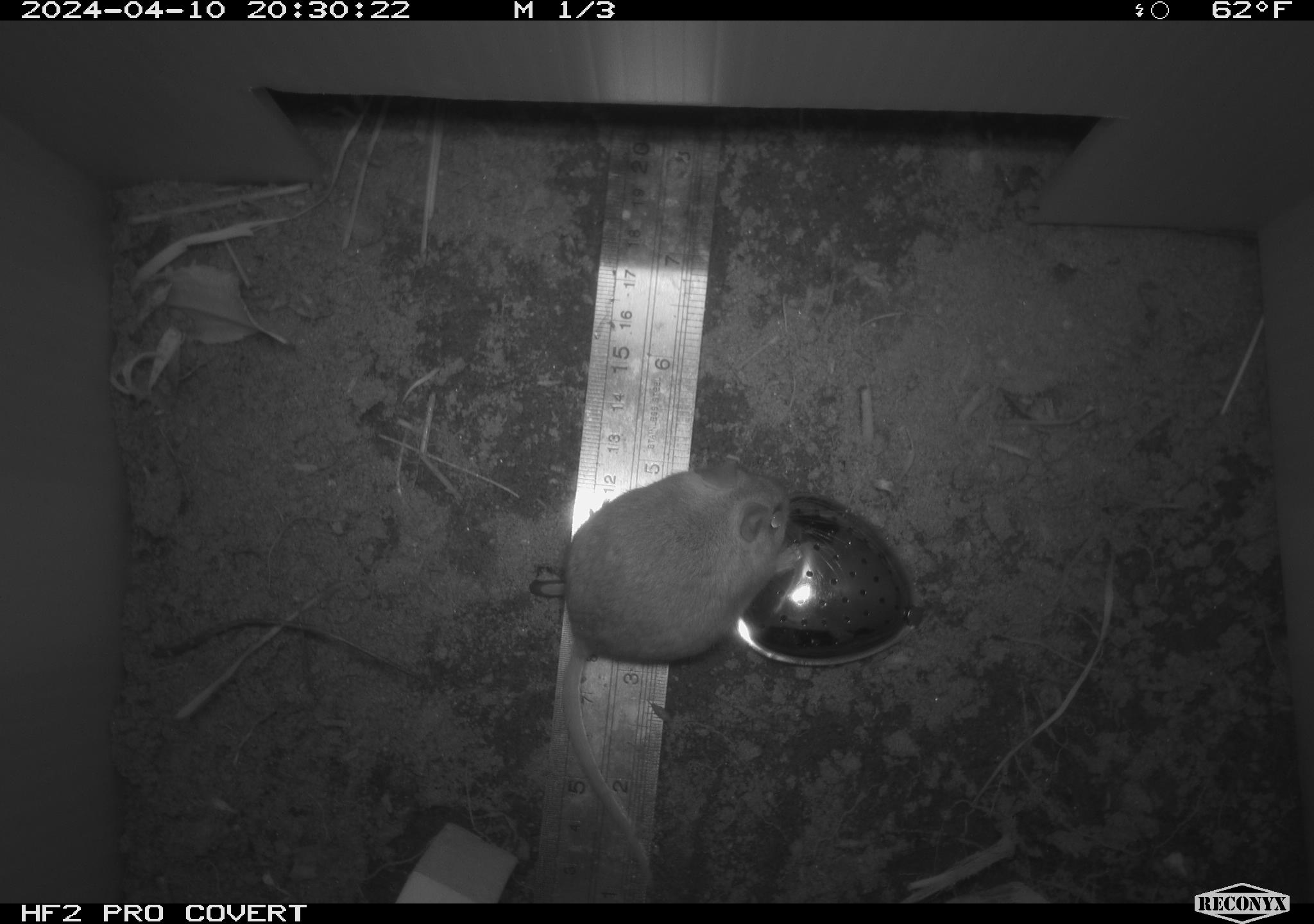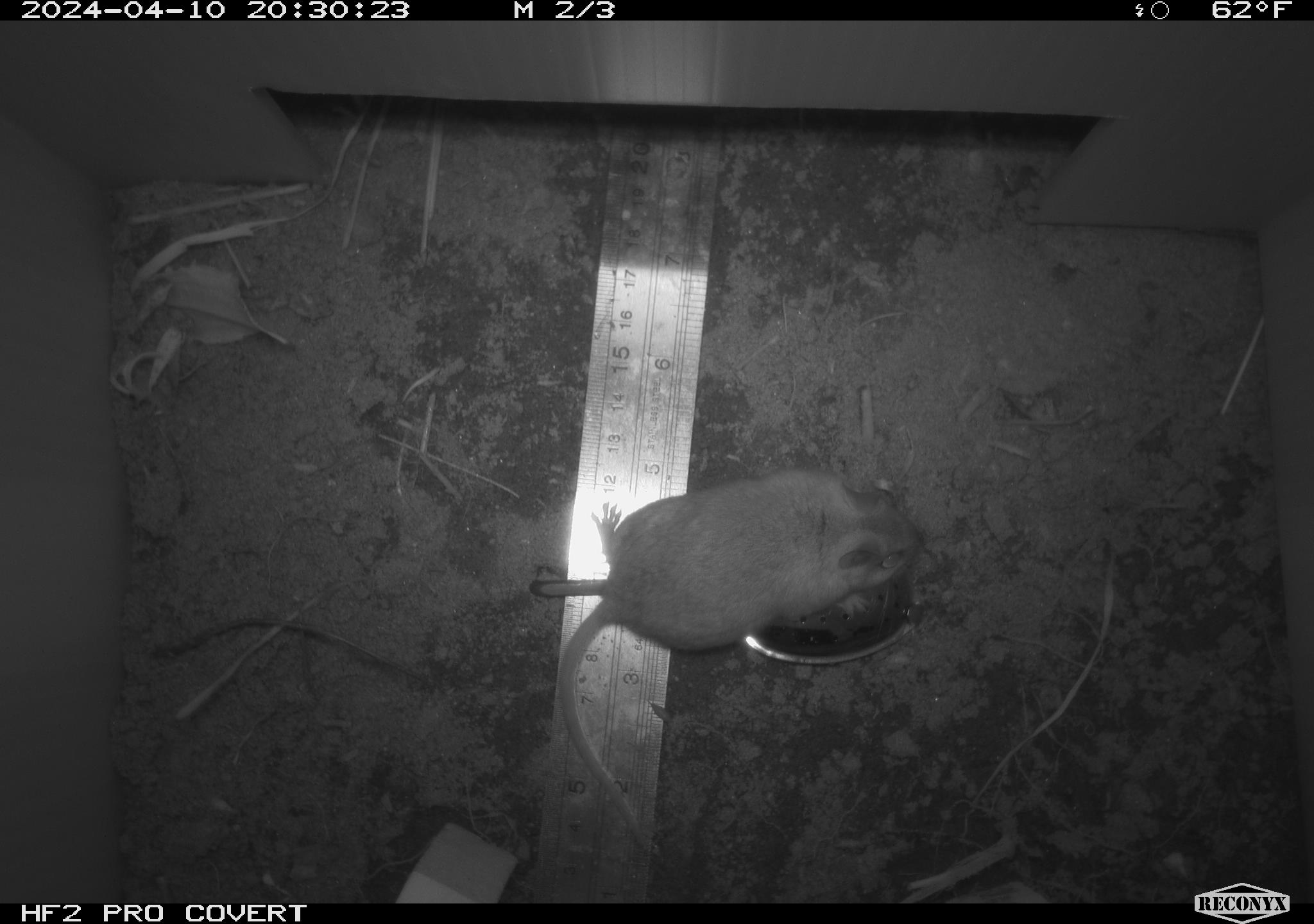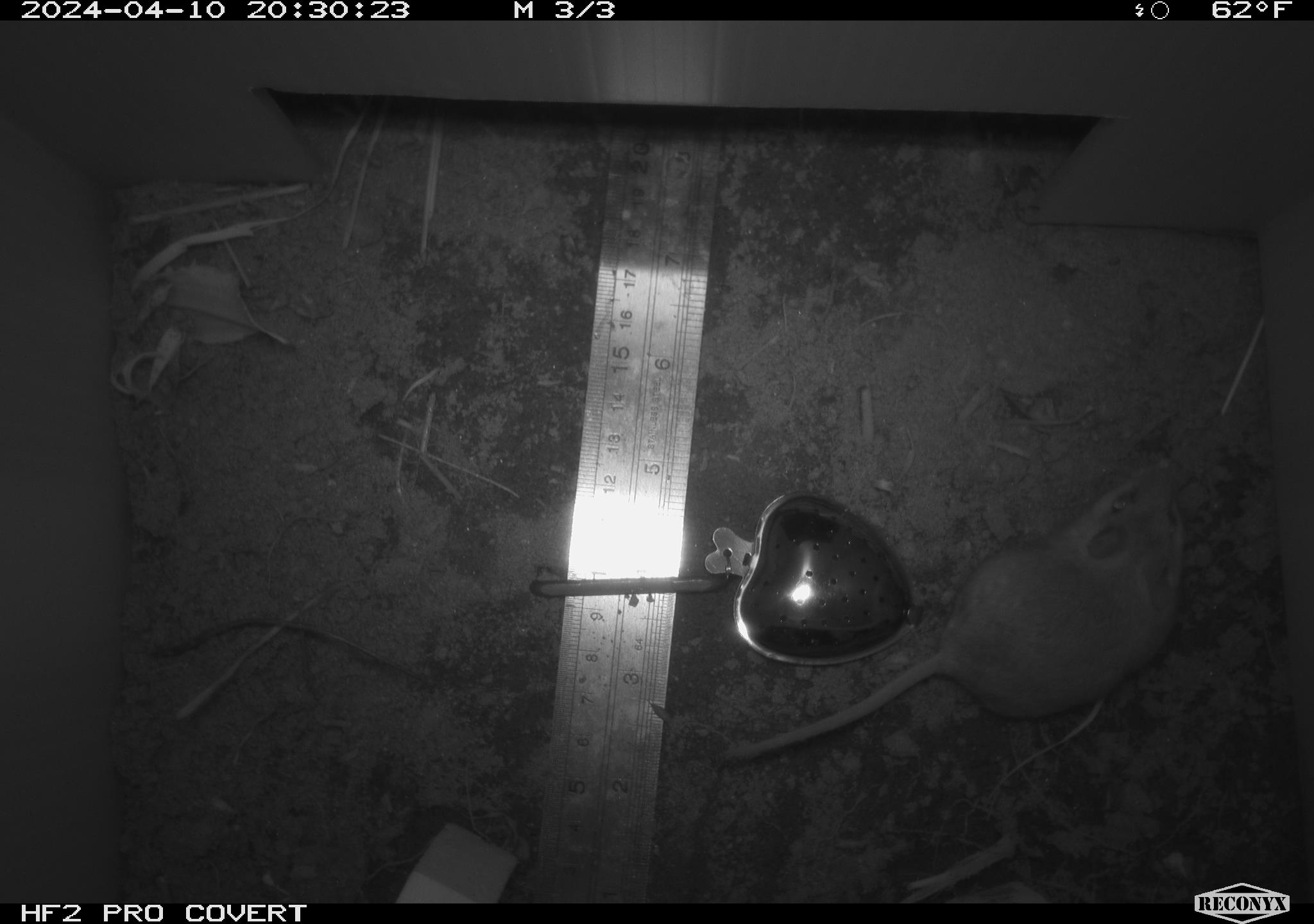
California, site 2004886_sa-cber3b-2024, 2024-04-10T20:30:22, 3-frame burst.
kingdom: Animalia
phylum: Chordata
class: Mammalia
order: Rodentia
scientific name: Rodentia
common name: mouse species